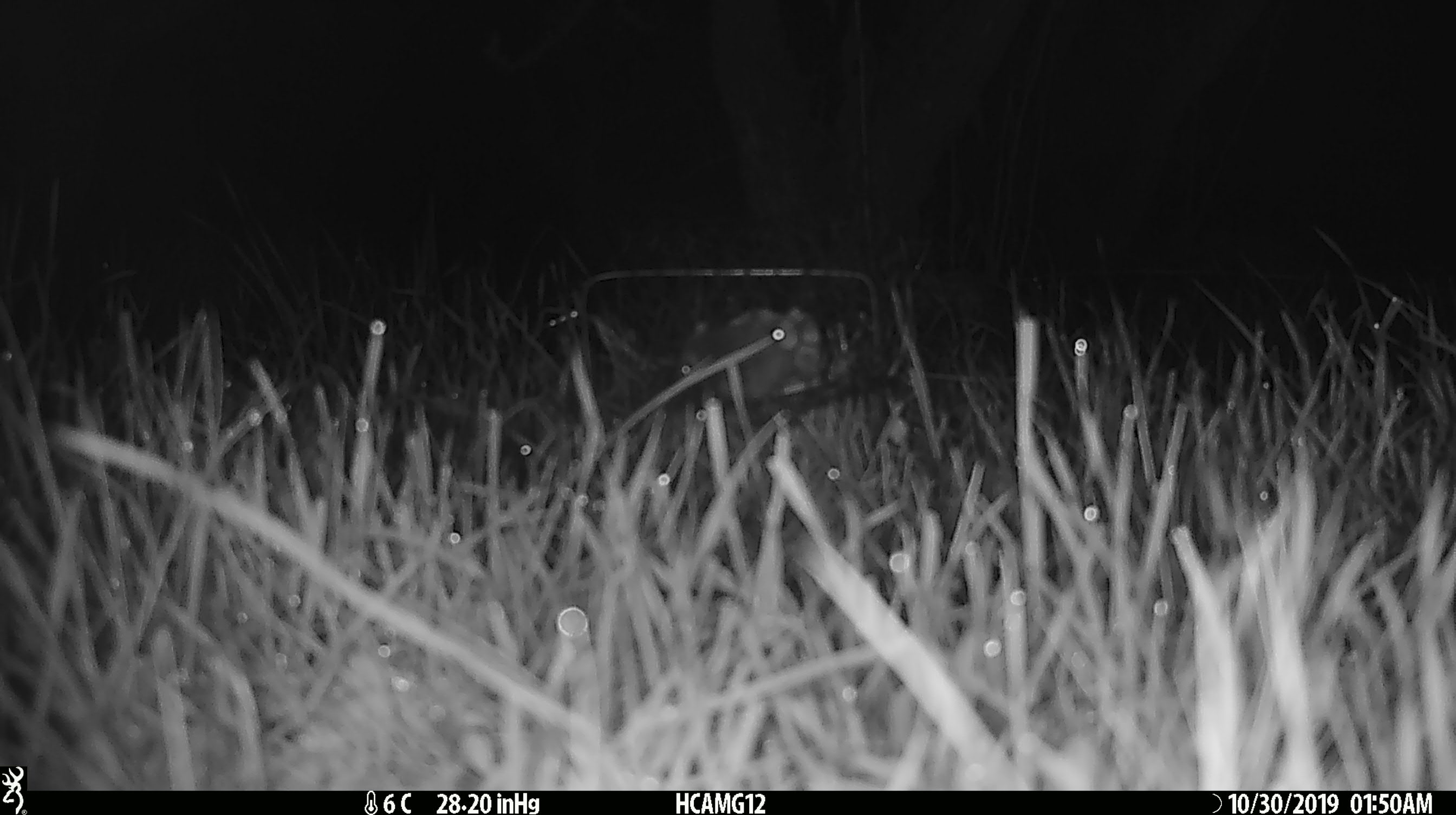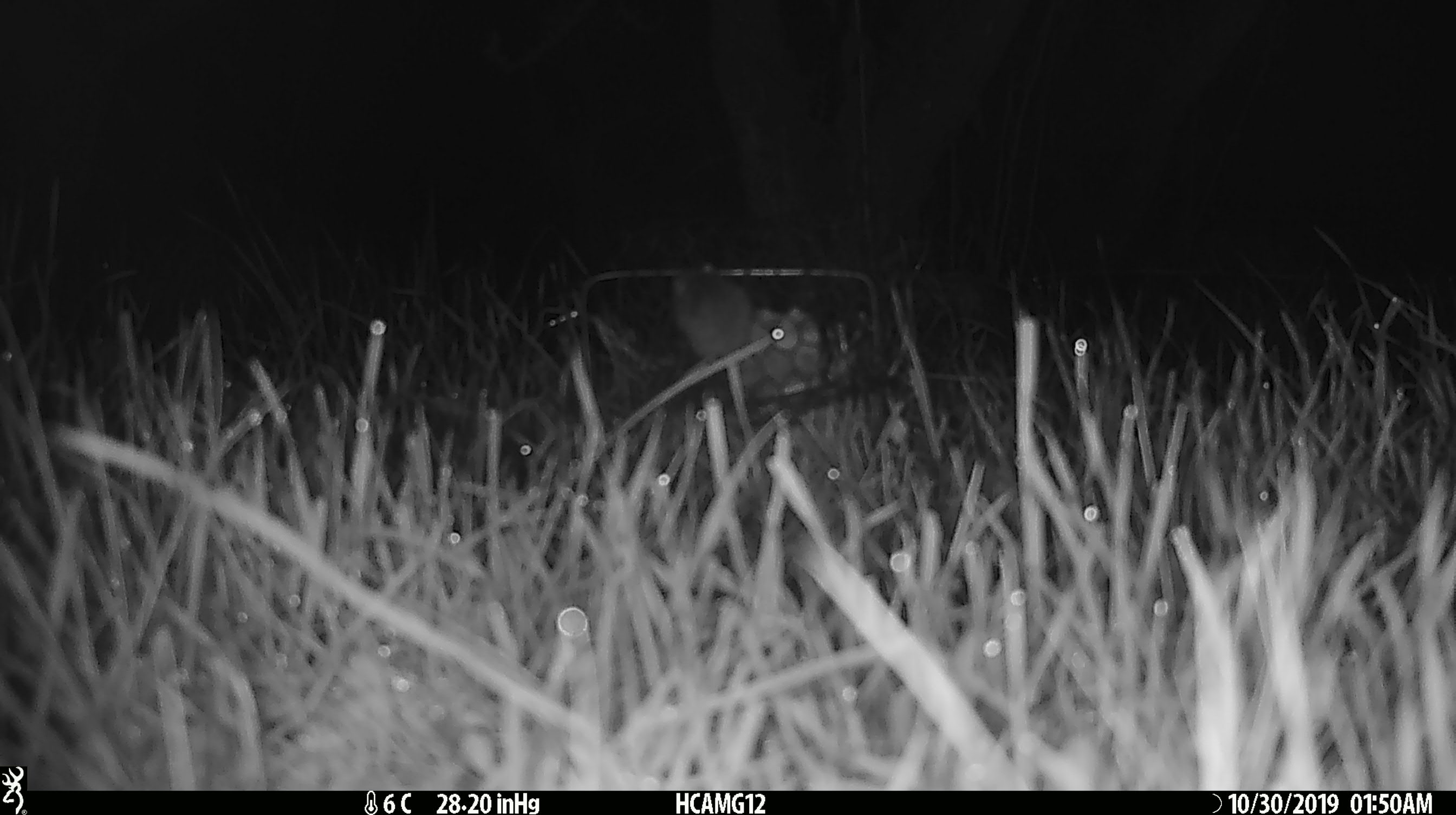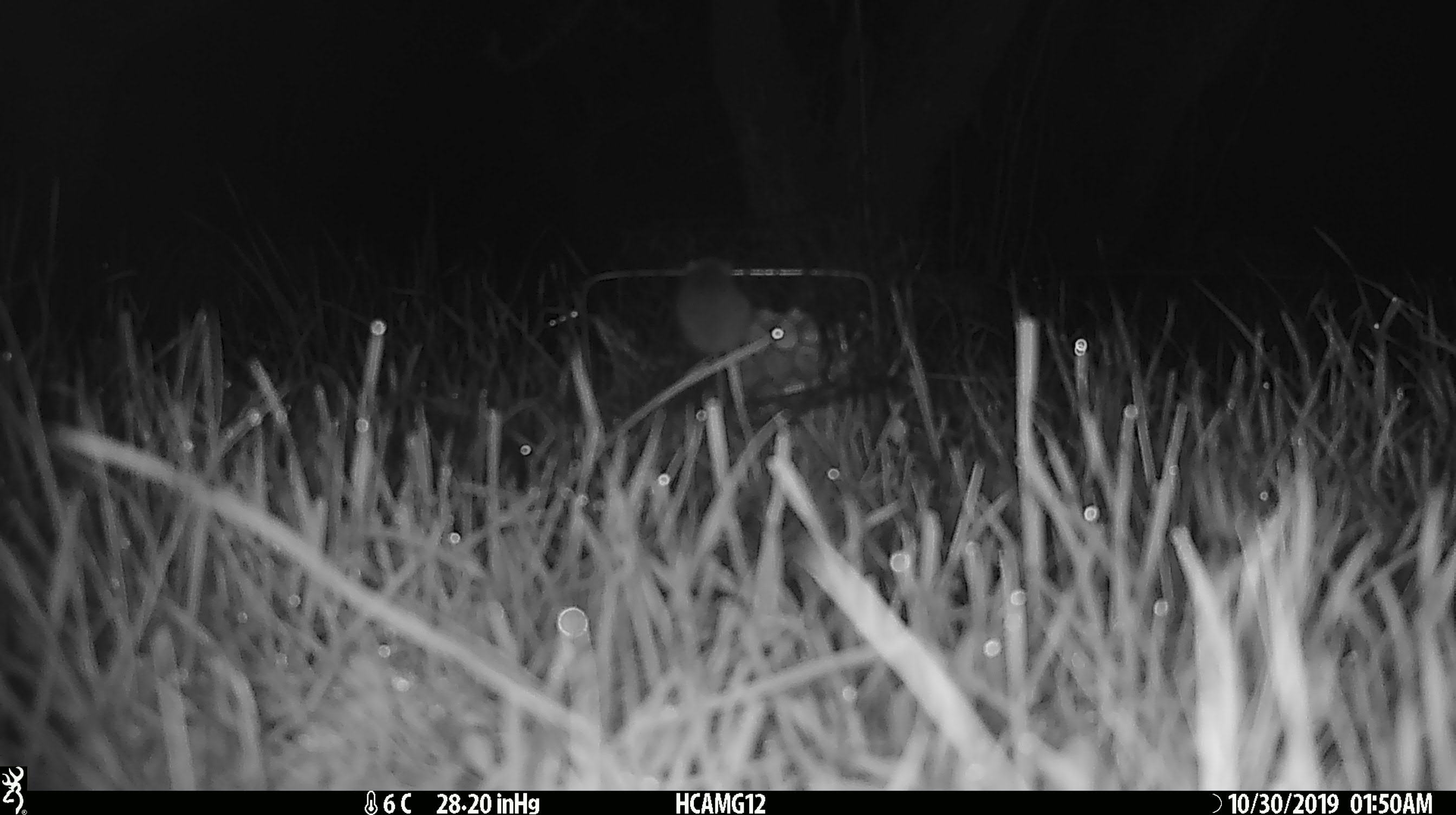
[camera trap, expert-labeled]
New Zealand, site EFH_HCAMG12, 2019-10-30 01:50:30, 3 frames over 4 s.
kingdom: Animalia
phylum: Chordata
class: Mammalia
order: Rodentia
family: Muridae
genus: Mus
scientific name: Mus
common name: mouse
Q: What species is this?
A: Mouse (Mus).